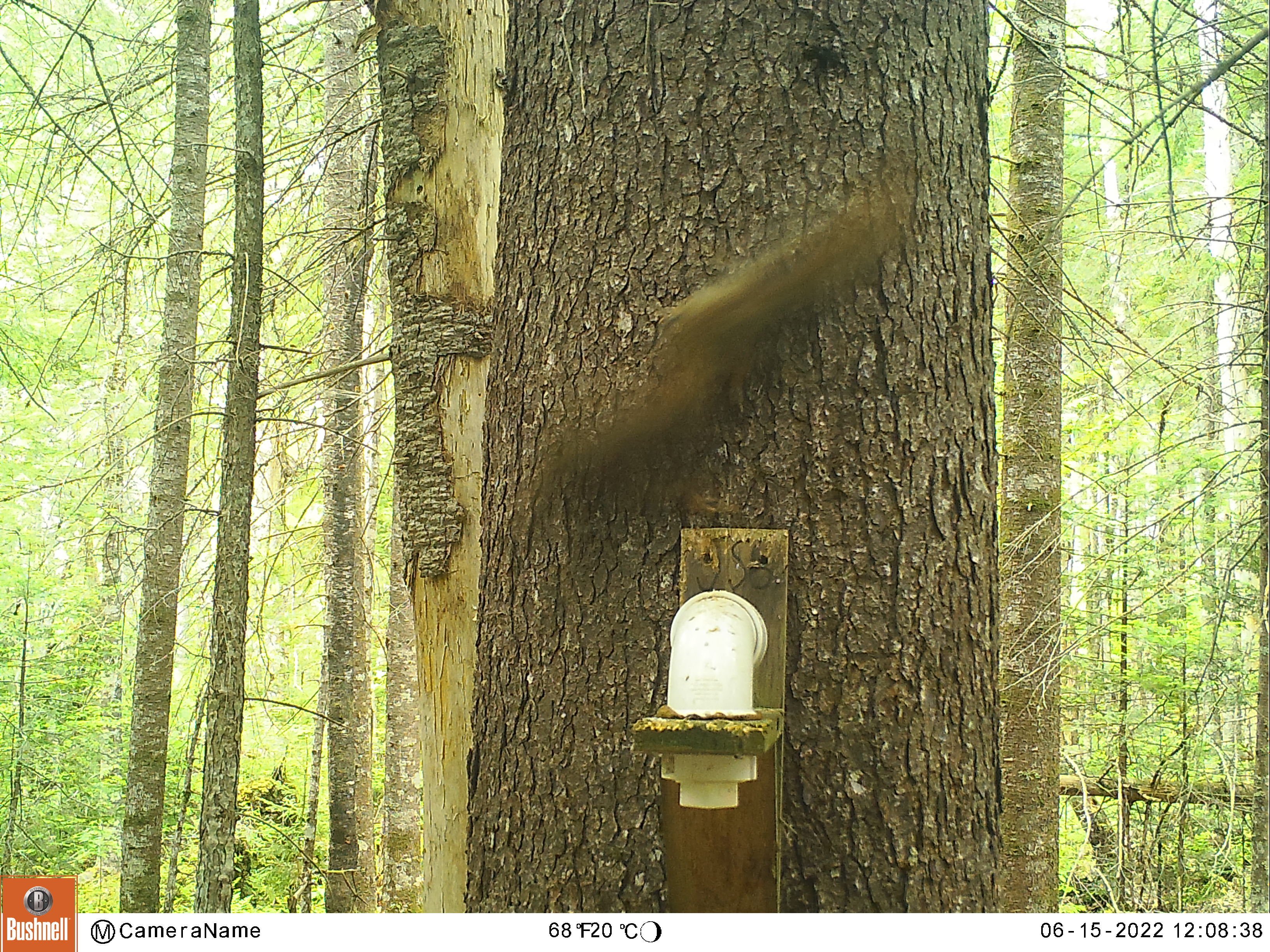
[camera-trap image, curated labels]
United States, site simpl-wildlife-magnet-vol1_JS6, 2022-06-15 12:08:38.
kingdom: Animalia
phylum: Chordata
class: Mammalia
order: Rodentia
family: Sciuridae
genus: Tamiasciurus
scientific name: Tamiasciurus hudsonicus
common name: red squirrel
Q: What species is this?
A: Red squirrel (Tamiasciurus hudsonicus).